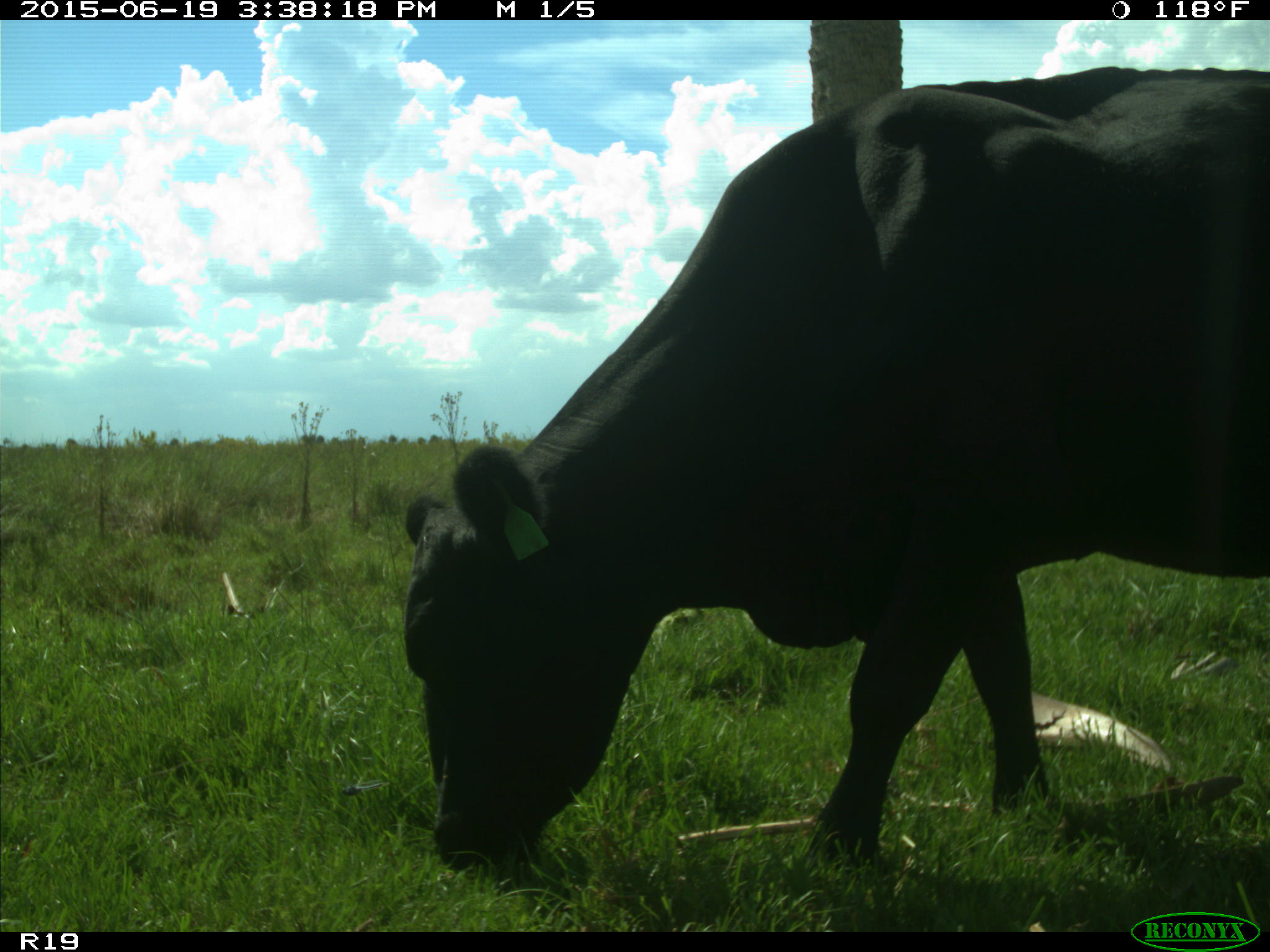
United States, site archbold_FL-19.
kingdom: Animalia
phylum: Chordata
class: Mammalia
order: Artiodactyla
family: Bovidae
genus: Bos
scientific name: Bos taurus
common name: domestic cow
Bos taurus (domestic cow).